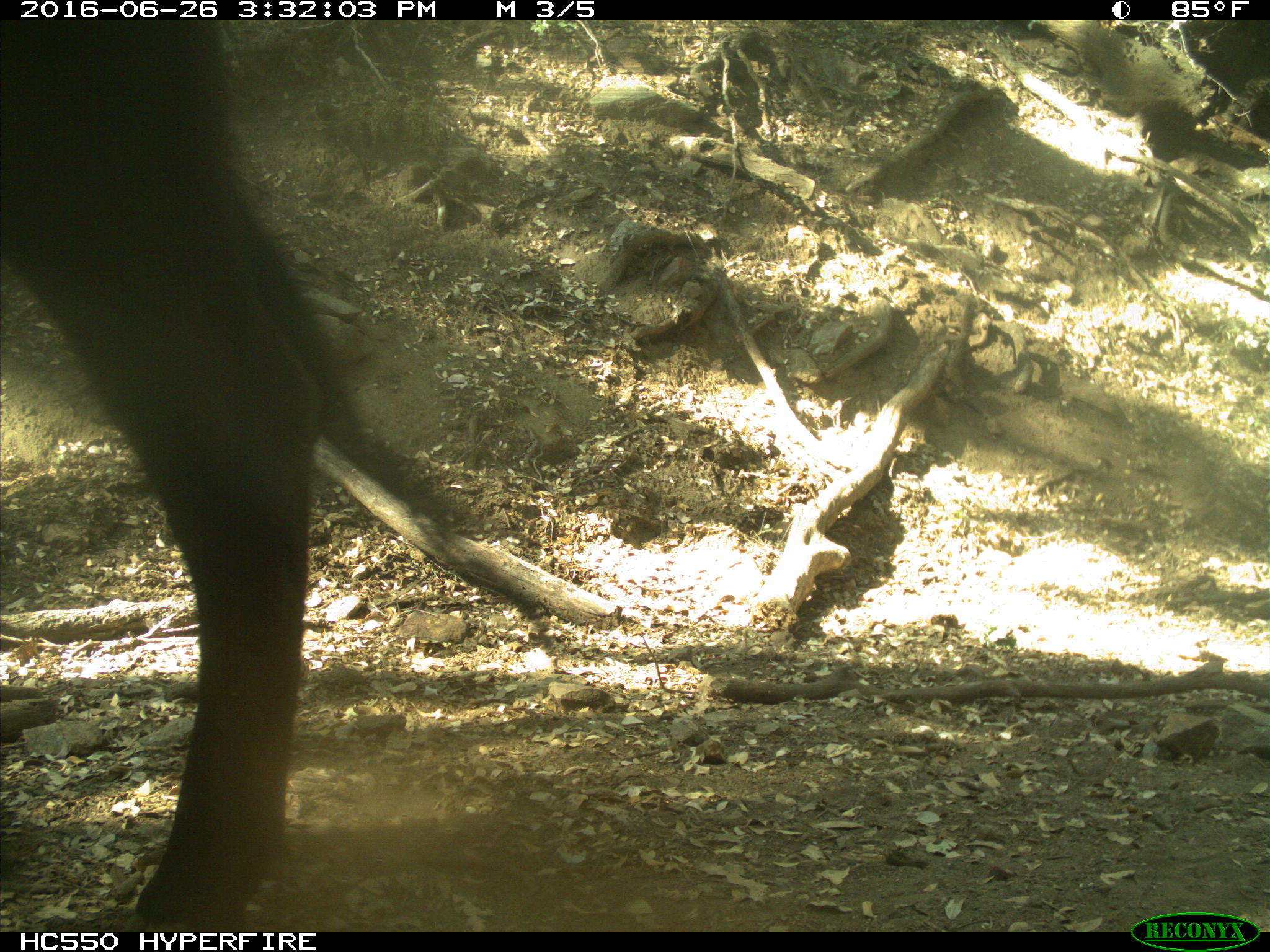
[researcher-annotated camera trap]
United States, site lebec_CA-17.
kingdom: Animalia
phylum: Chordata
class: Mammalia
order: Artiodactyla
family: Bovidae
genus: Bos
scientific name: Bos taurus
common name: domestic cow